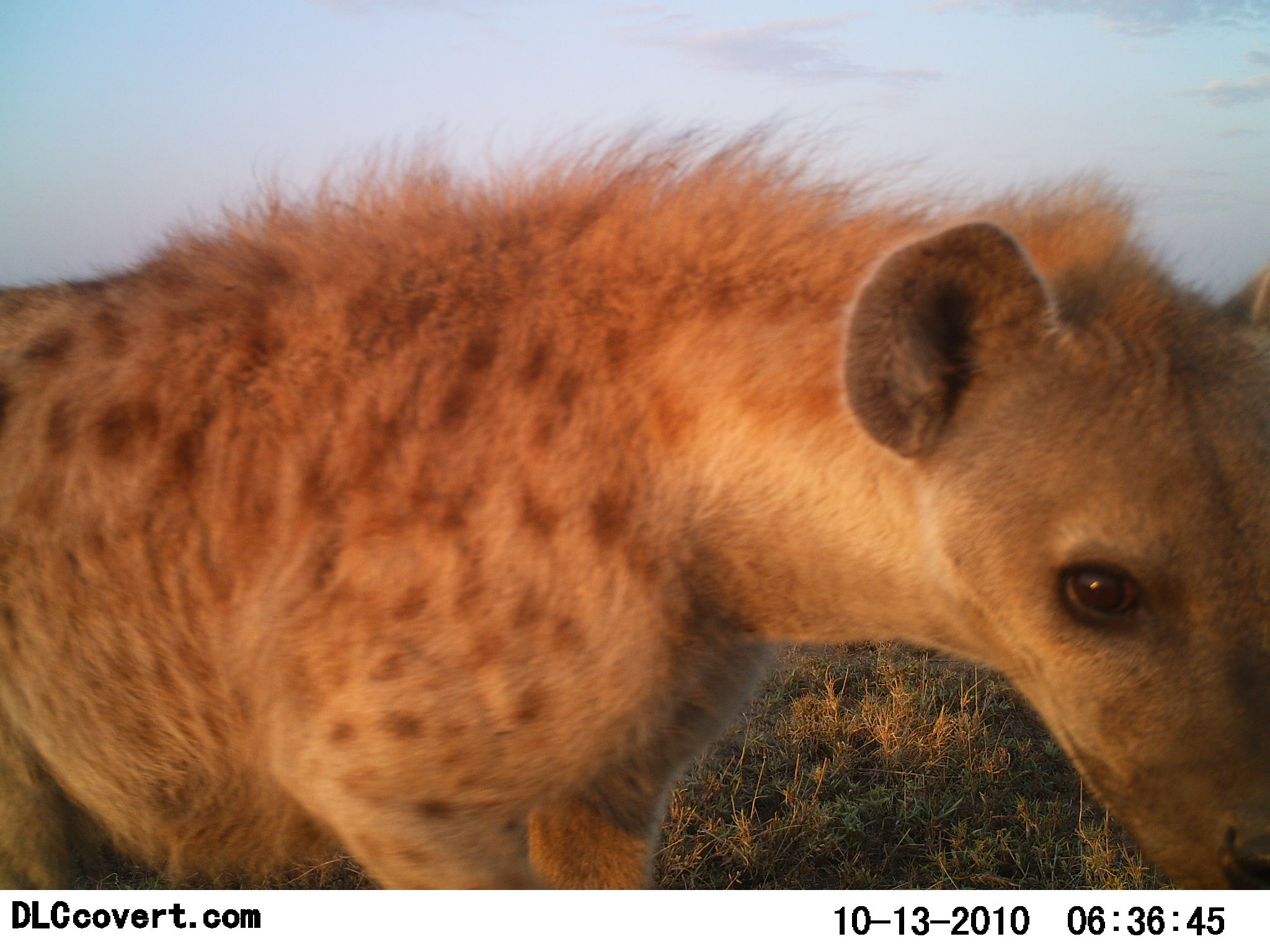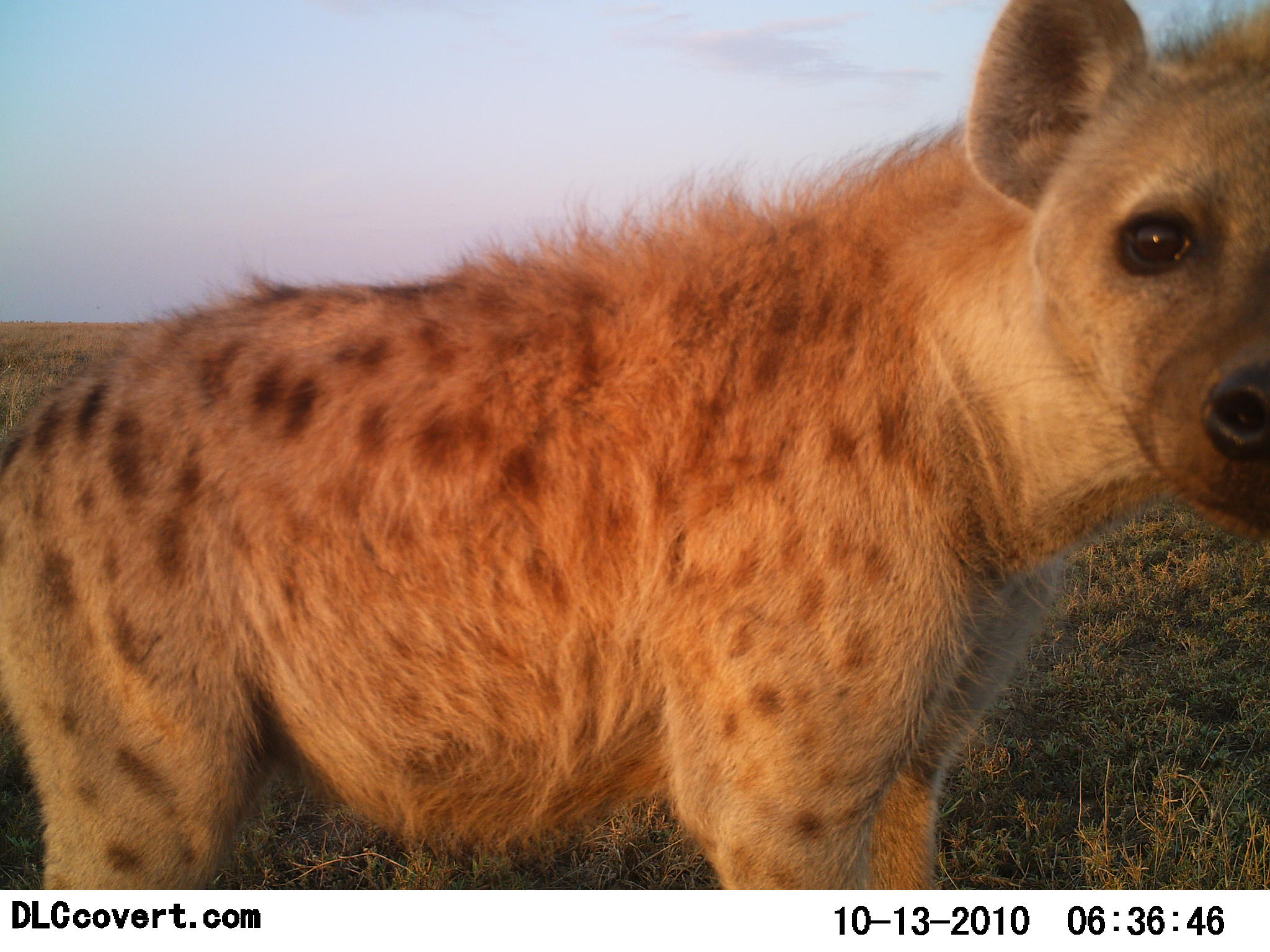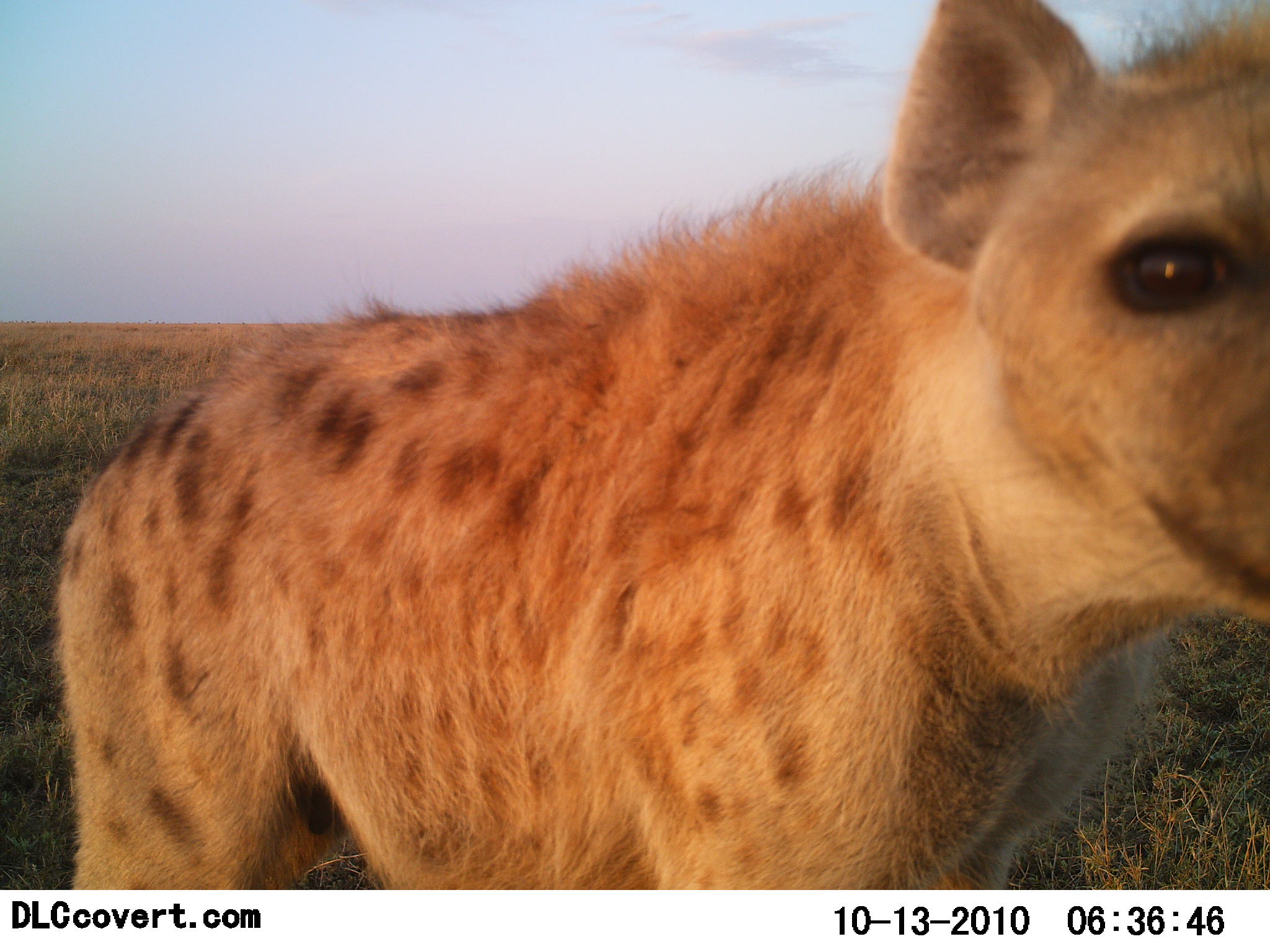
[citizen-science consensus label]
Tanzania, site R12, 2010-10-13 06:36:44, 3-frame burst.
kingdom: Animalia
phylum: Chordata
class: Mammalia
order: Carnivora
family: Hyaenidae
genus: Crocuta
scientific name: Crocuta crocuta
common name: spotted hyena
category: hyenaspotted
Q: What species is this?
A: Hyenaspotted (spotted hyena) (Crocuta crocuta).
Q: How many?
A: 1.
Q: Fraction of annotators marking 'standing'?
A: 76%.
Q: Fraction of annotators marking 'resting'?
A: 0%.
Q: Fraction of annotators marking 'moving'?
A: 19%.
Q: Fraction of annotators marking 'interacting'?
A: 19%.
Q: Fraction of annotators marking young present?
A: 19%.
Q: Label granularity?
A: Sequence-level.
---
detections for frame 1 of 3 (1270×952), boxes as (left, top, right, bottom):
animal: (1, 112, 1270, 891)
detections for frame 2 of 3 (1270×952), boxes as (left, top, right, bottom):
animal: (0, 2, 1270, 890)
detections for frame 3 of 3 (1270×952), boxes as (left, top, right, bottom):
animal: (55, 0, 1269, 891)